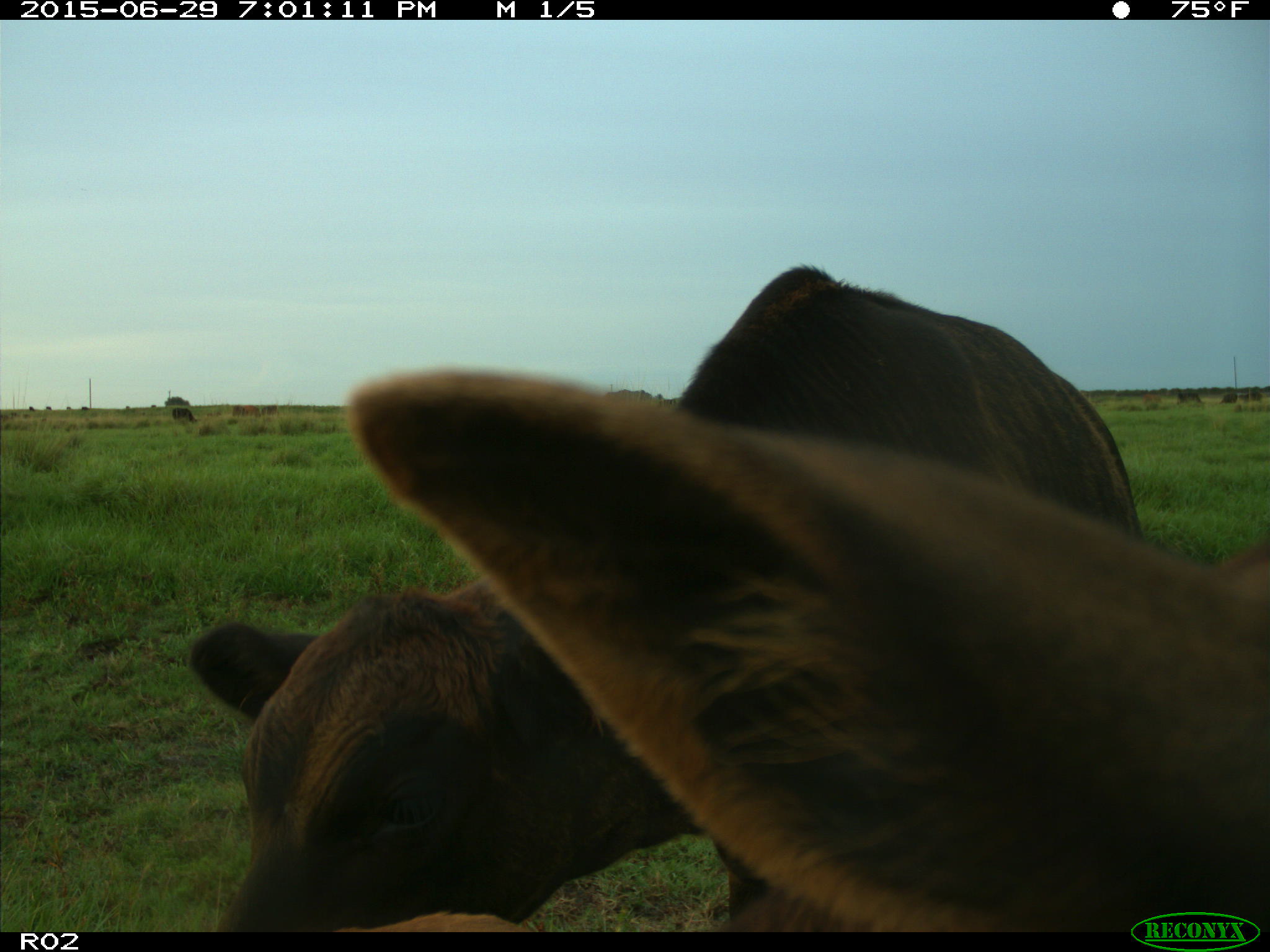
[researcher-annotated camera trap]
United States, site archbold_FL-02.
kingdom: Animalia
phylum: Chordata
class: Mammalia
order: Artiodactyla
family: Bovidae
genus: Bos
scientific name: Bos taurus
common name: domestic cow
Bos taurus (domestic cow).